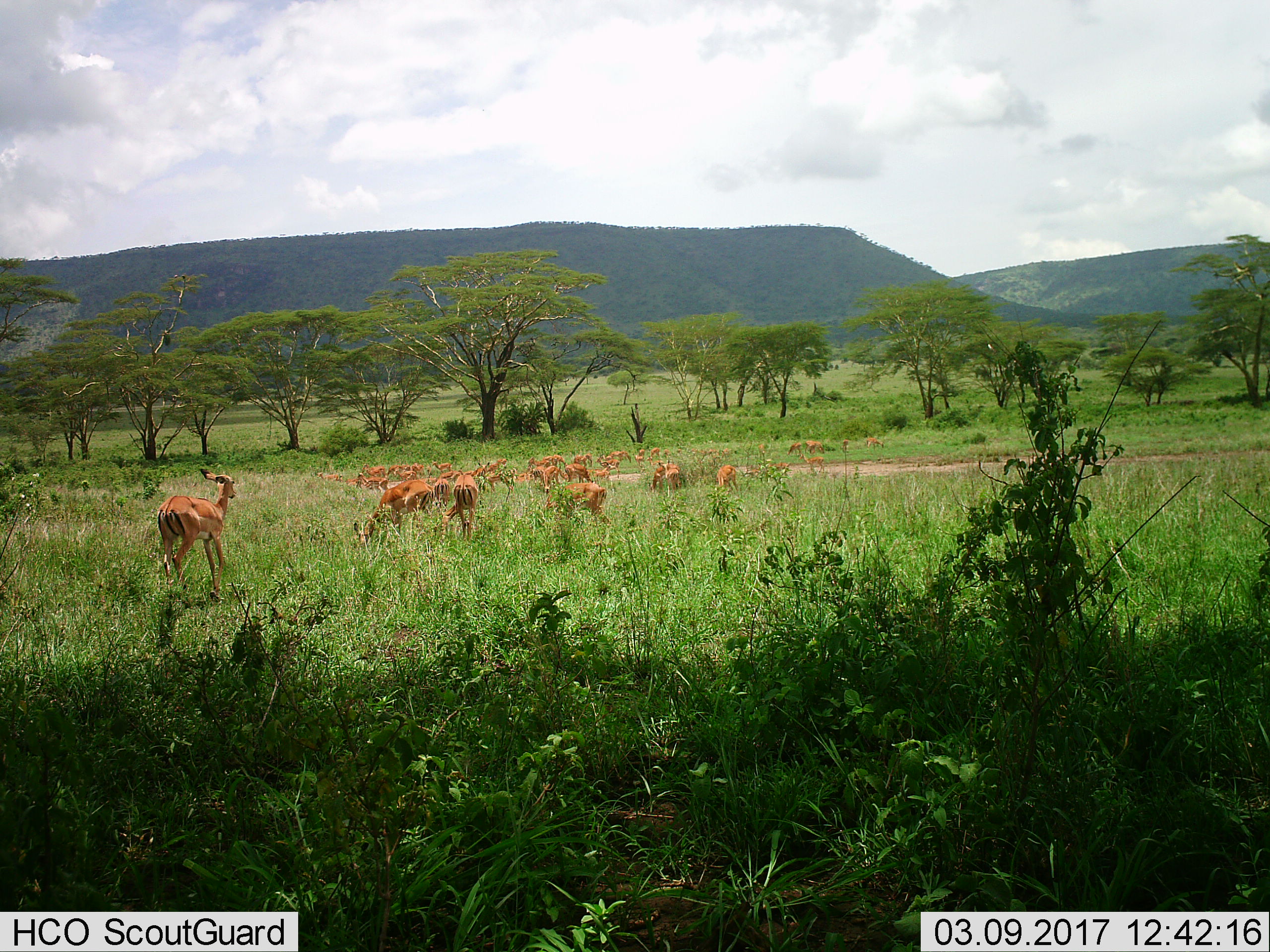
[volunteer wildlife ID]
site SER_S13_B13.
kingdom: Animalia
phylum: Chordata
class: Mammalia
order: Artiodactyla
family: Bovidae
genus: Aepyceros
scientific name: Aepyceros melampus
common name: impala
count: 11-50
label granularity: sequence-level